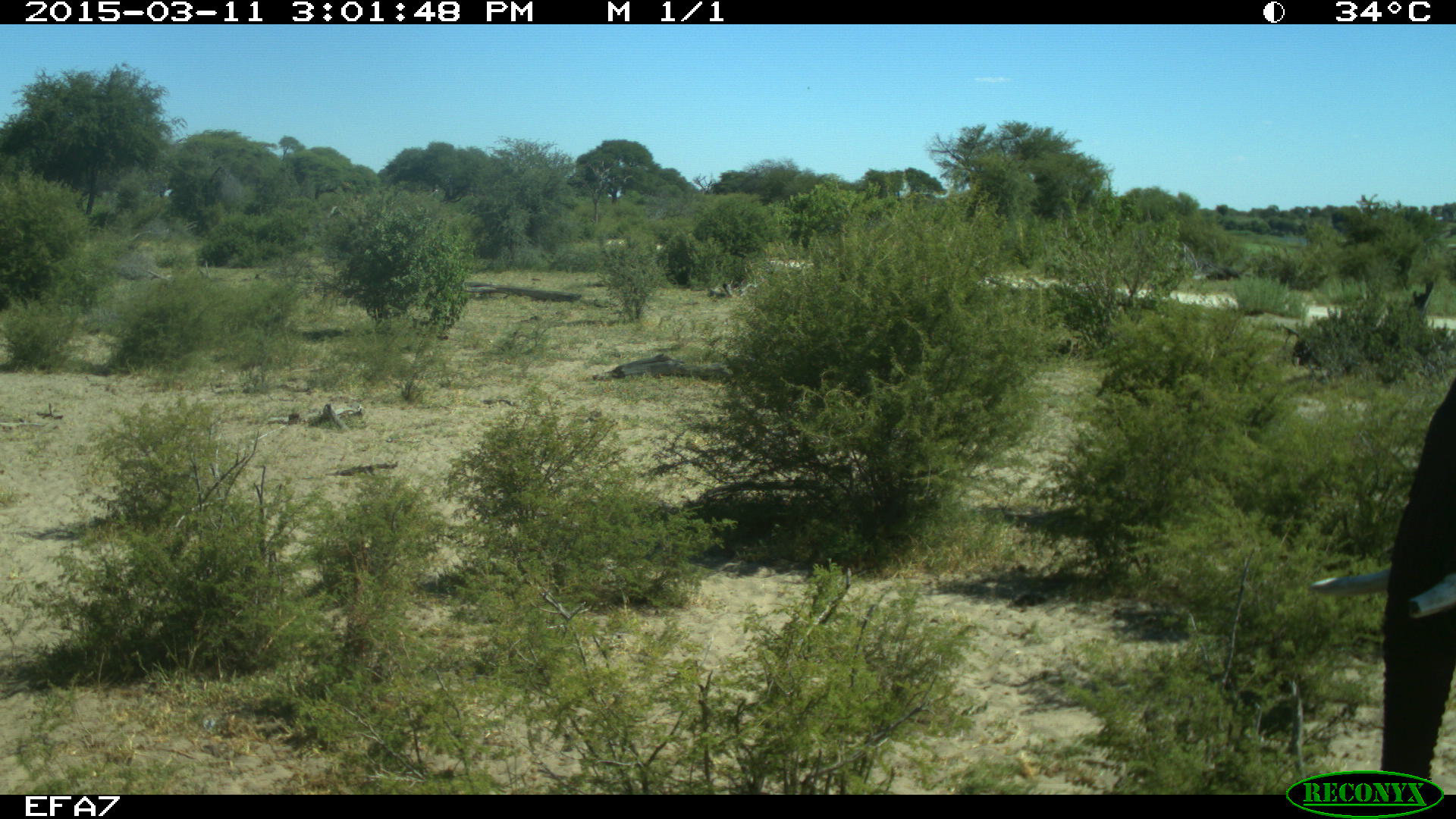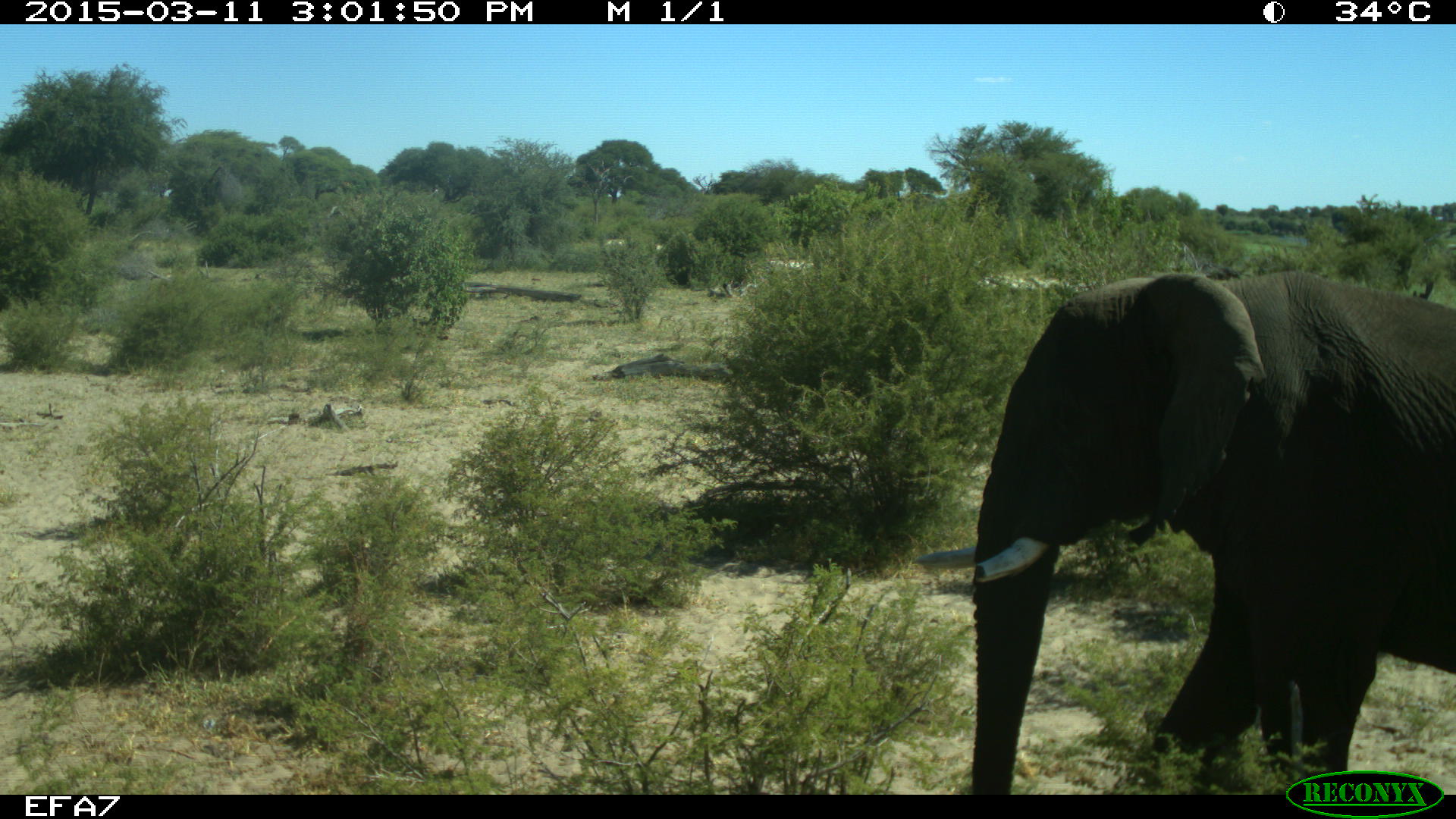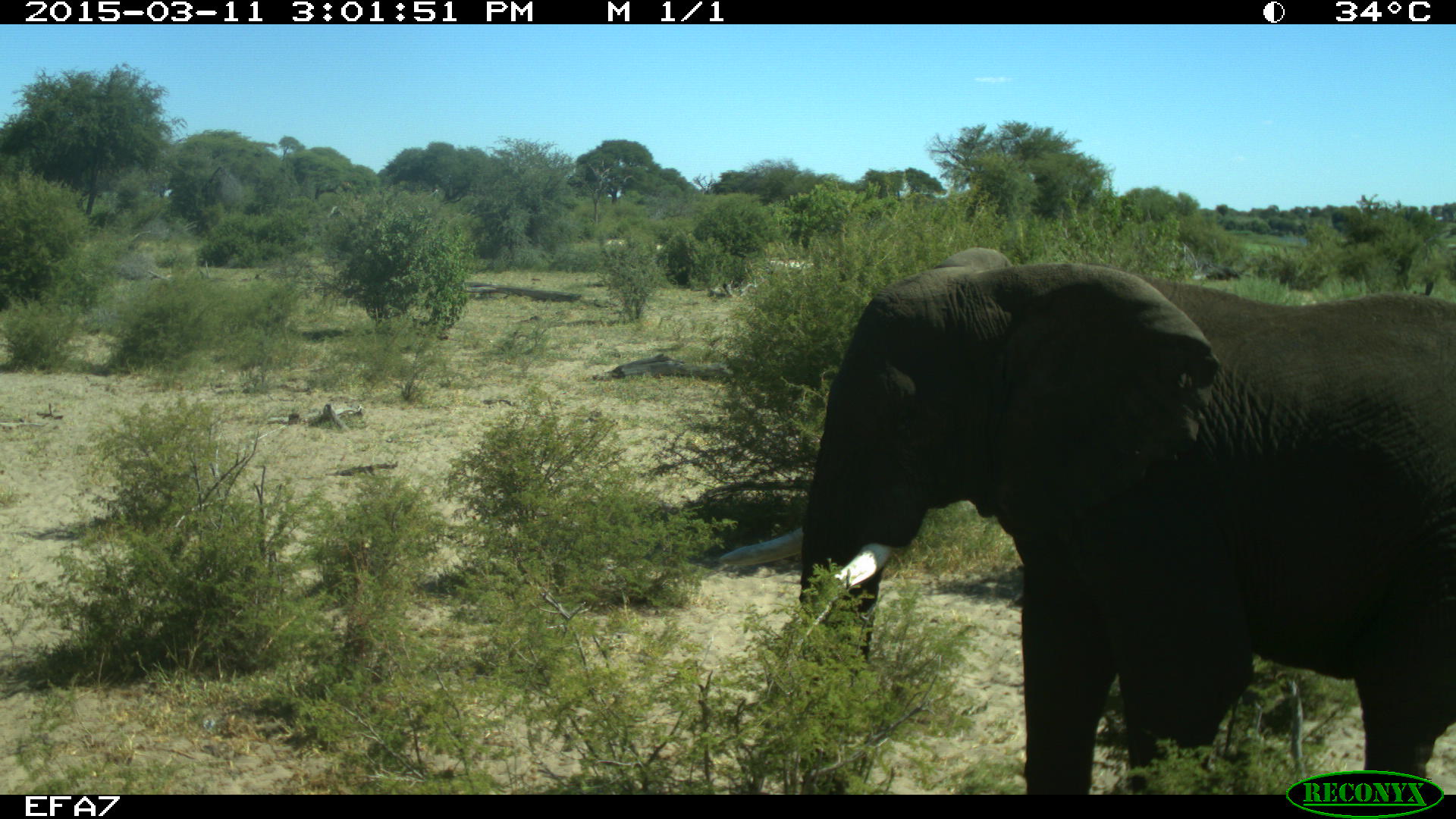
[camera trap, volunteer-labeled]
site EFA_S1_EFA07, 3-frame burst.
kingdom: Animalia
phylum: Chordata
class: Mammalia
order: Proboscidea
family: Elephantidae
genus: Loxodonta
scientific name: Loxodonta africana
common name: african bush elephant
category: elephant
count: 1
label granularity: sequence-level